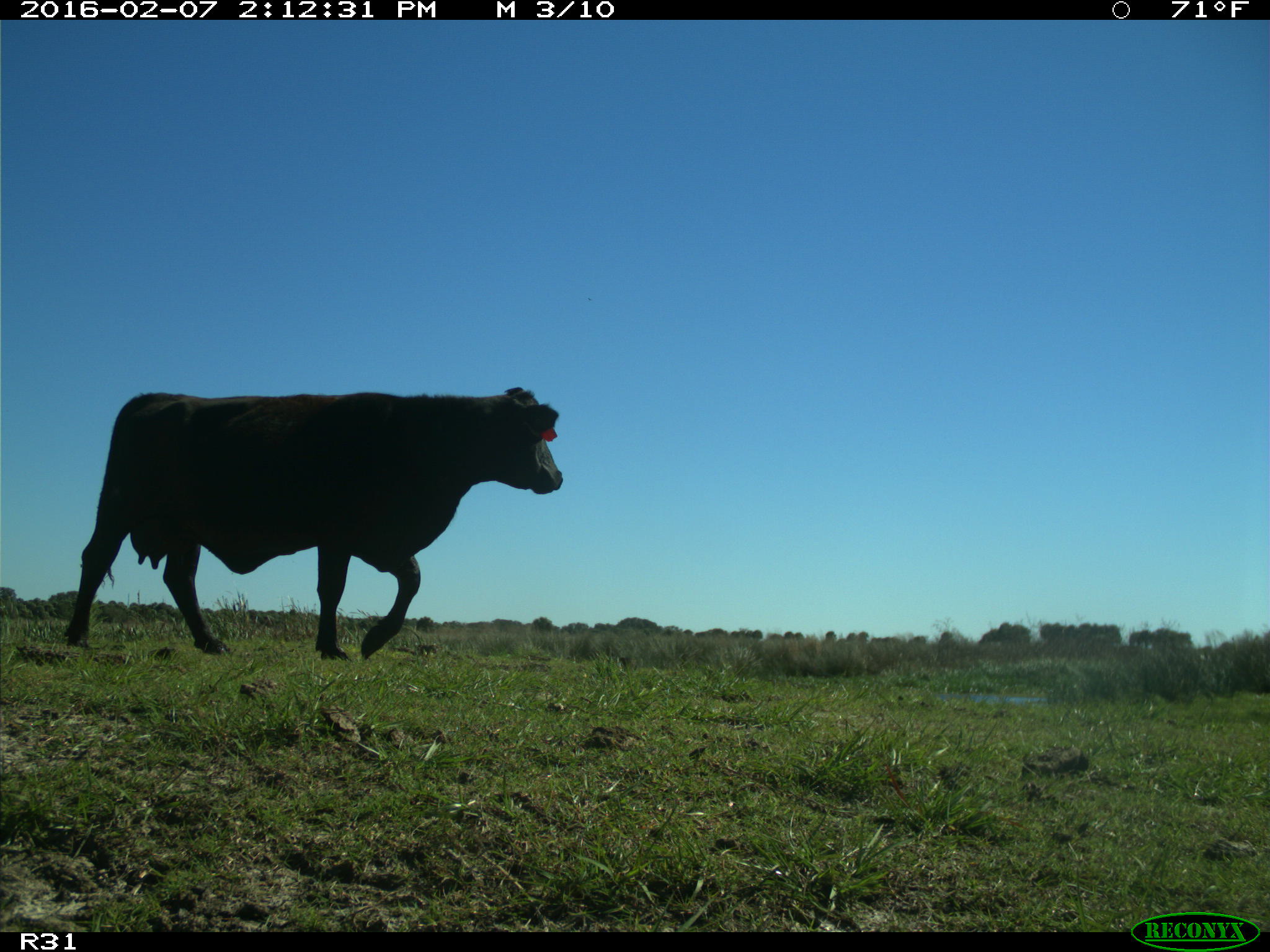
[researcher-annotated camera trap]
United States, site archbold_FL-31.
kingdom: Animalia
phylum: Chordata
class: Mammalia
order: Artiodactyla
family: Bovidae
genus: Bos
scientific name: Bos taurus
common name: domestic cow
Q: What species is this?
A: Bos taurus (domestic cow).